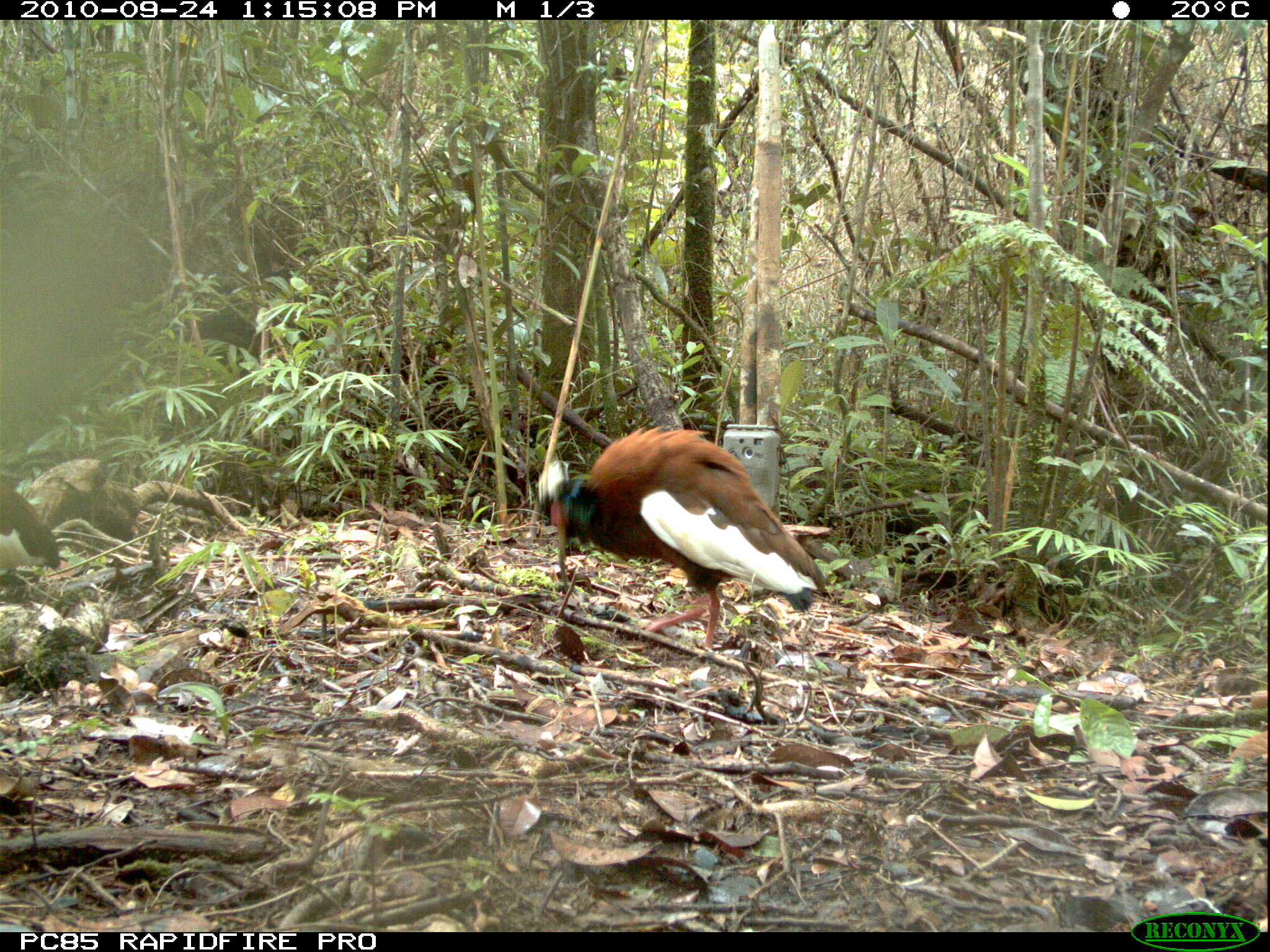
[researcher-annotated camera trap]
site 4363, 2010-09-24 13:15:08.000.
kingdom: Animalia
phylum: Chordata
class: Aves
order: Pelecaniformes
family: Threskiornithidae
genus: Lophotibis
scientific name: Lophotibis cristata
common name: madagascar ibis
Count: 1.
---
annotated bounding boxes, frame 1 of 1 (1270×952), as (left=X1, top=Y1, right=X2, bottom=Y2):
lophotibis cristata: (left=537, top=424, right=826, bottom=649); (left=0, top=480, right=61, bottom=574)